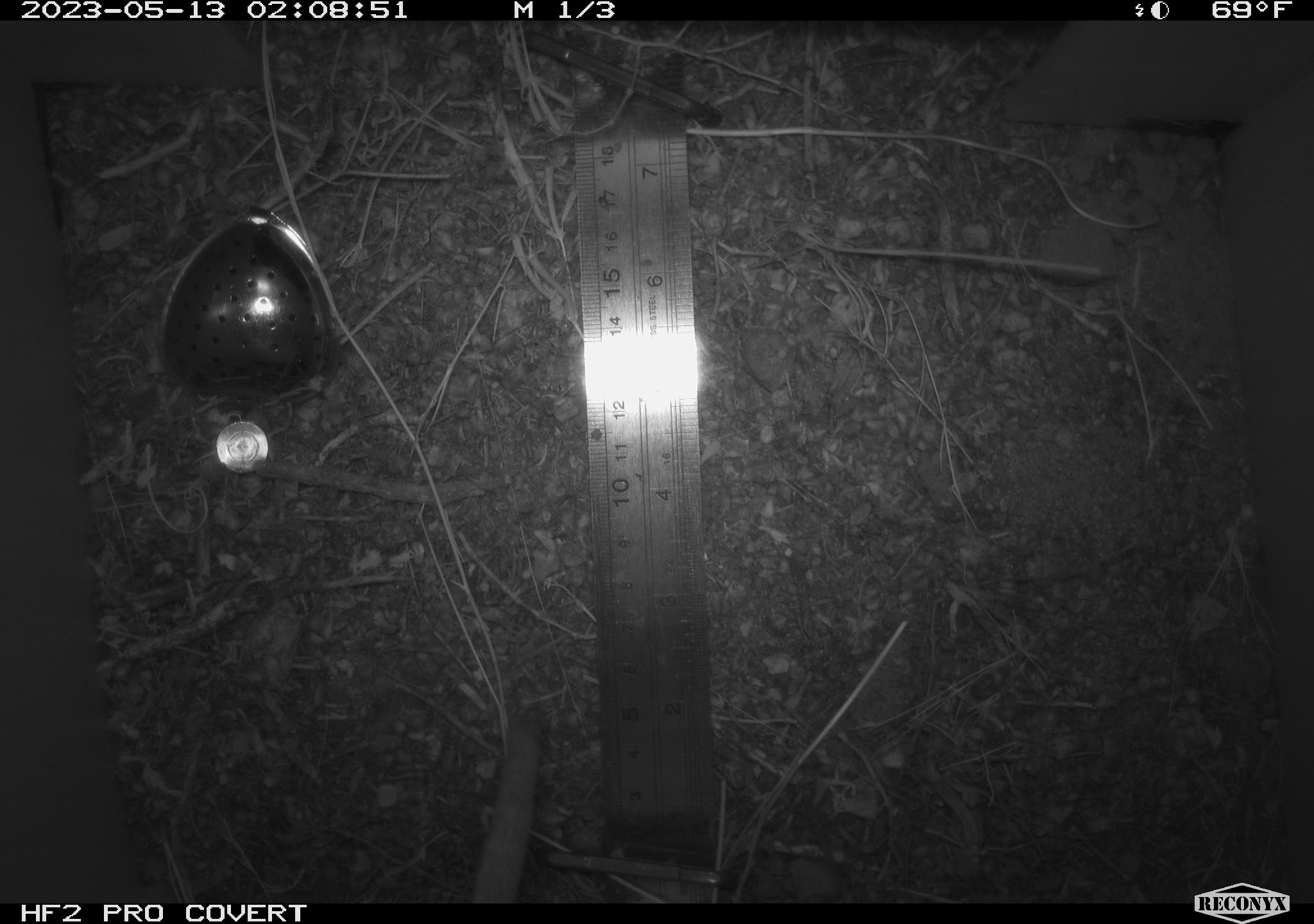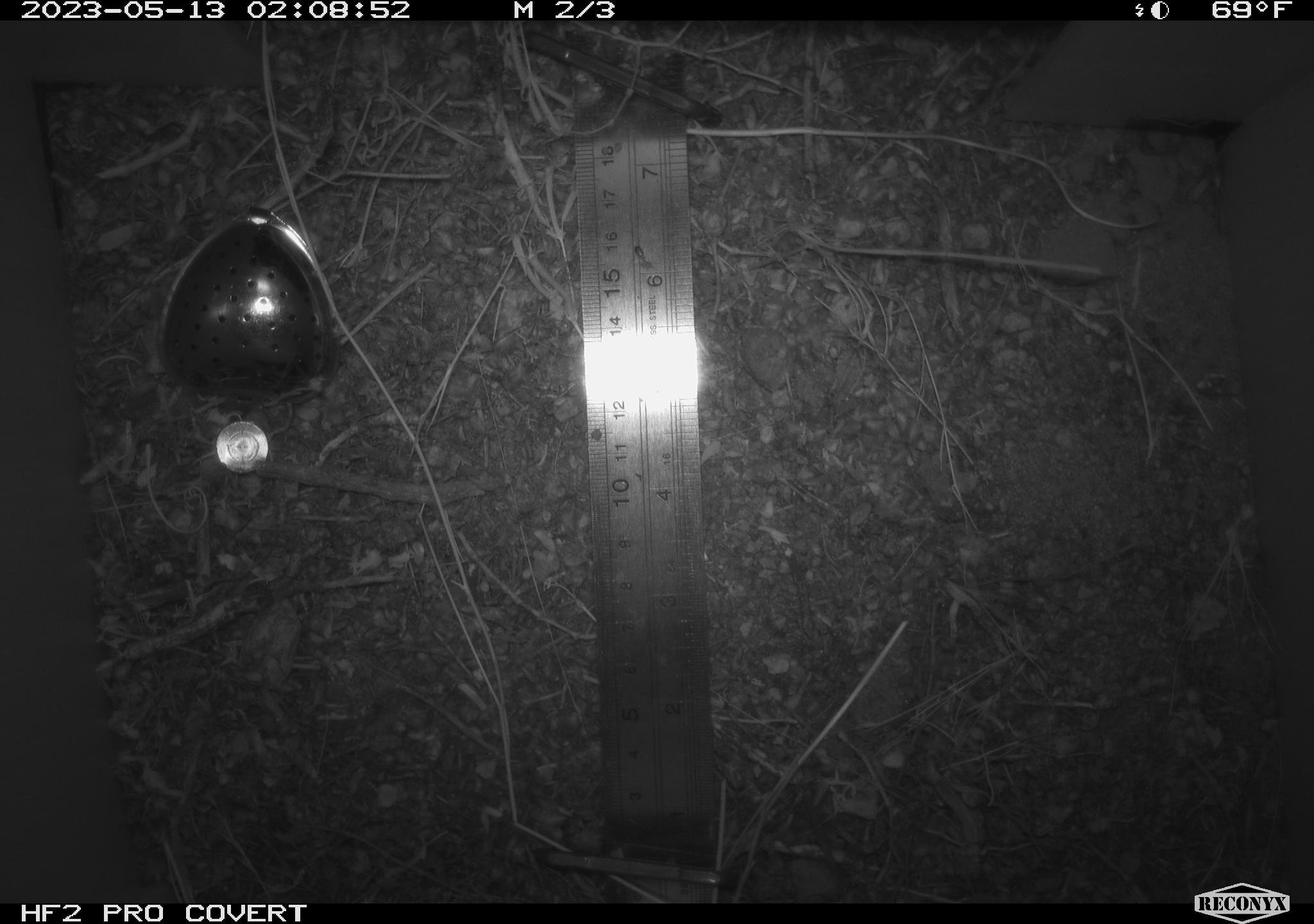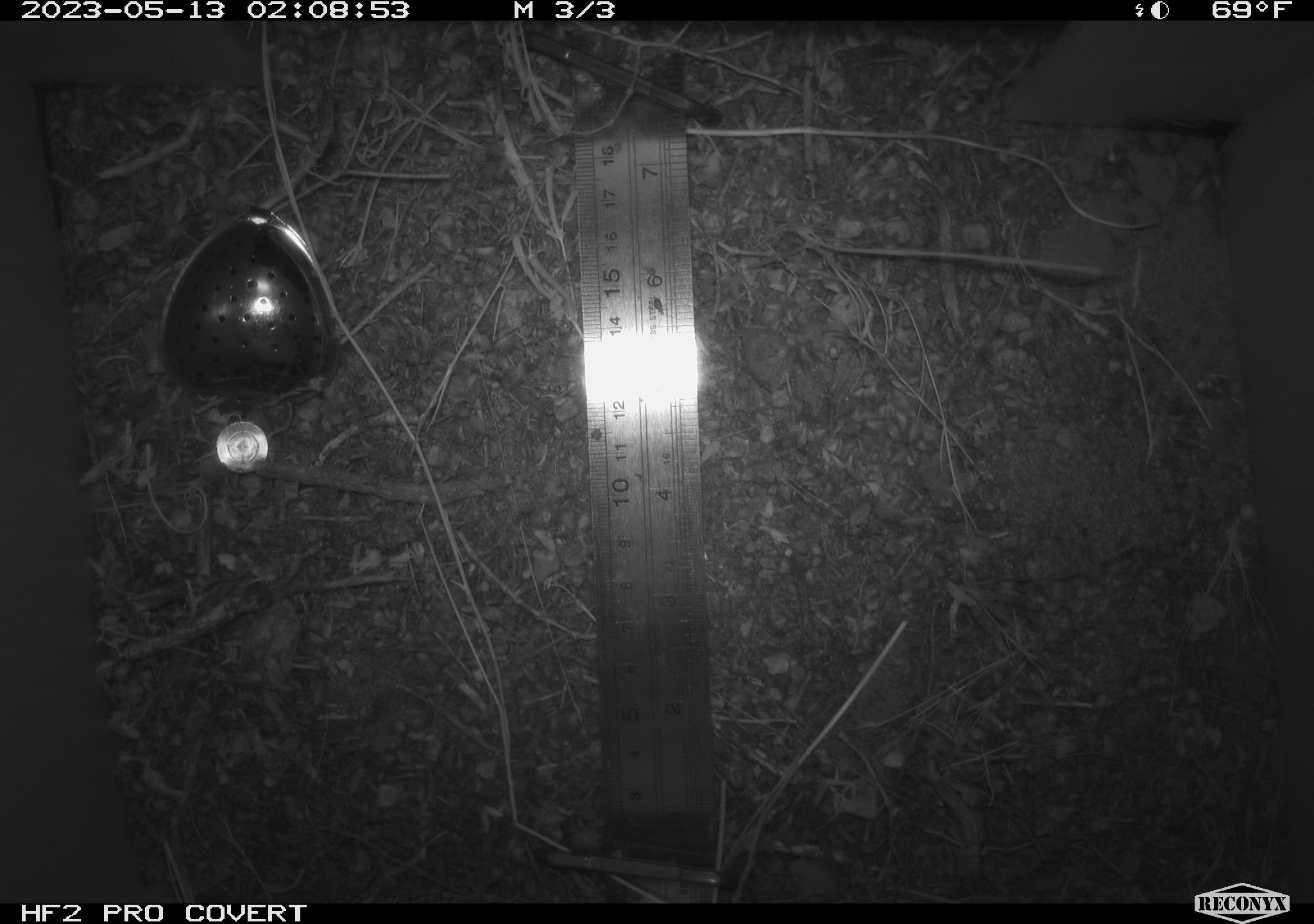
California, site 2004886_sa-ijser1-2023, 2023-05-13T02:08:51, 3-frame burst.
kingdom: Animalia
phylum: Chordata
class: Mammalia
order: Rodentia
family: Cricetidae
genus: Neotoma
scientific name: Neotoma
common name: pack rat or woodrat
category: neotoma species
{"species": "neotoma species (pack rat or woodrat) (Neotoma)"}